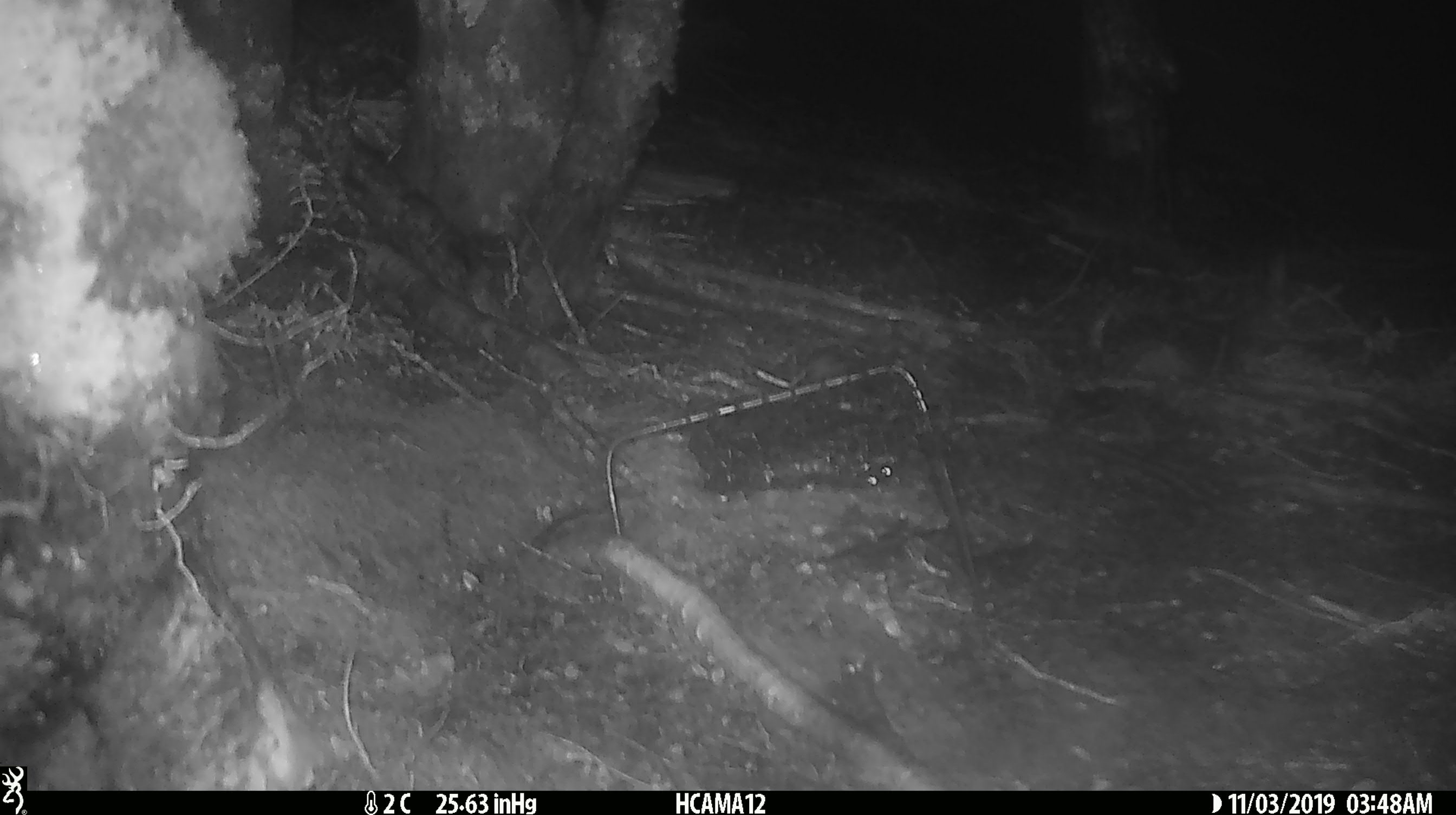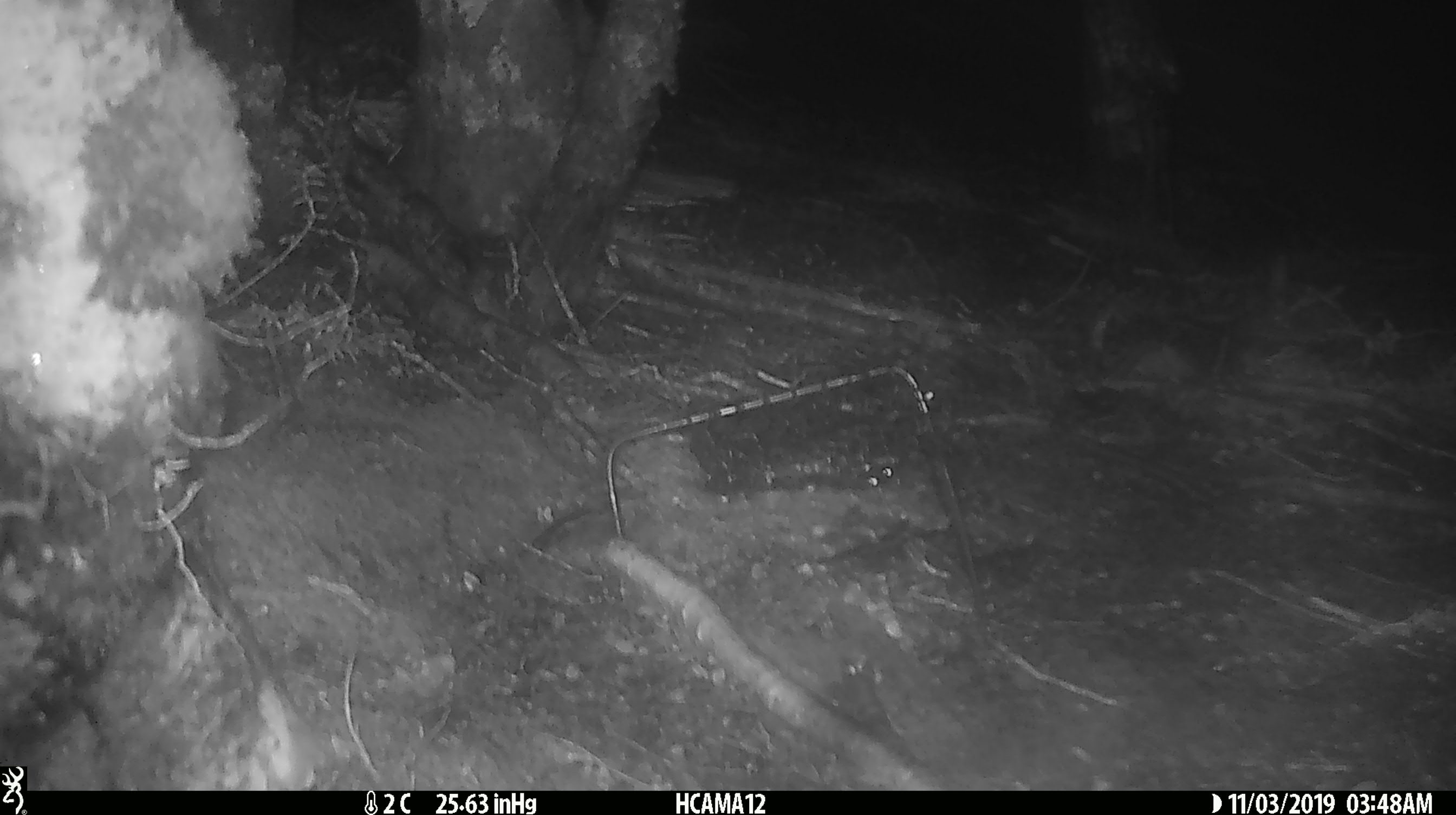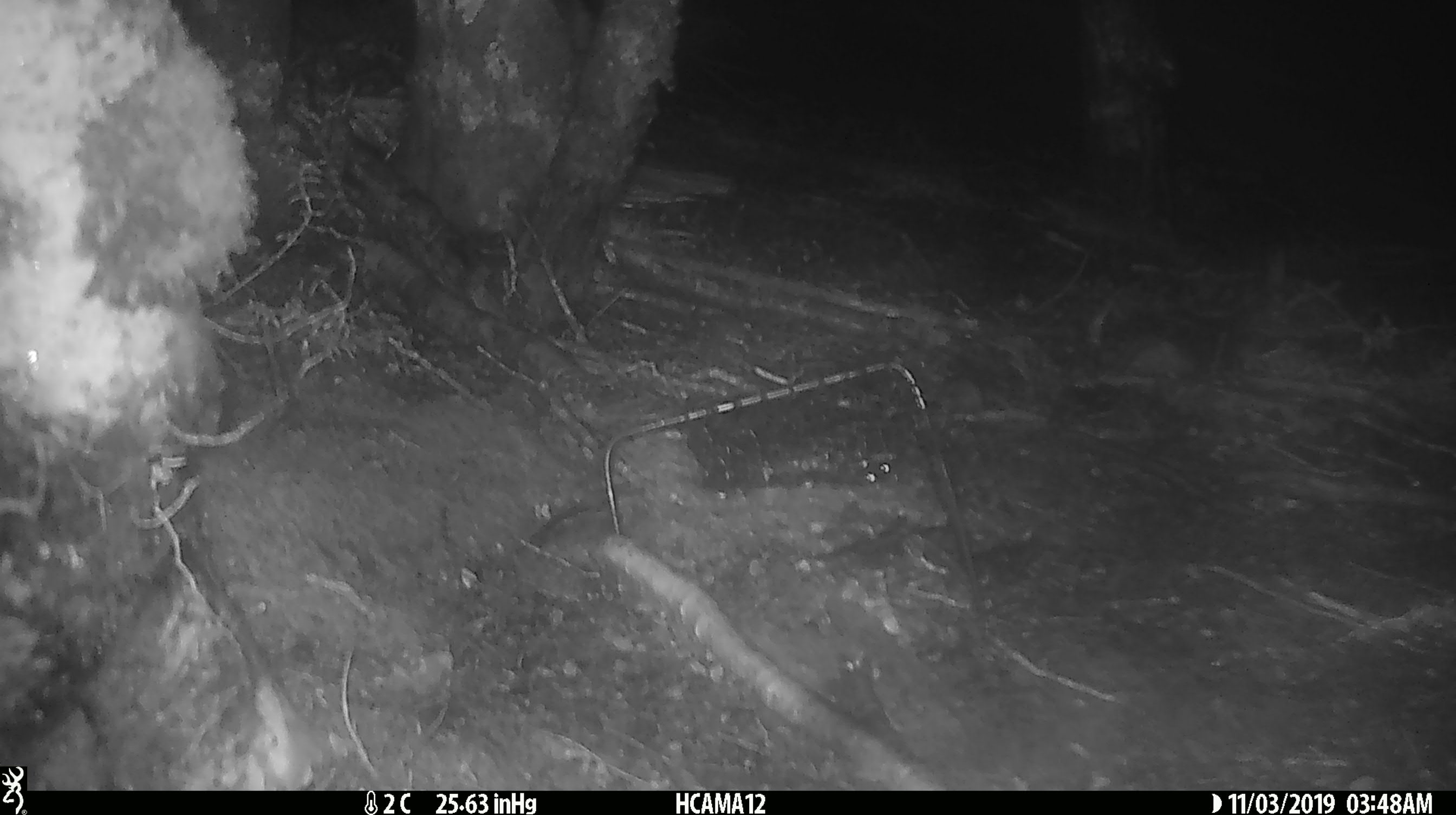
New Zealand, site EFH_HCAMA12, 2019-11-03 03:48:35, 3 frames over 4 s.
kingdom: Animalia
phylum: Chordata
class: Mammalia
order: Rodentia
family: Muridae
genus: Mus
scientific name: Mus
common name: mouse